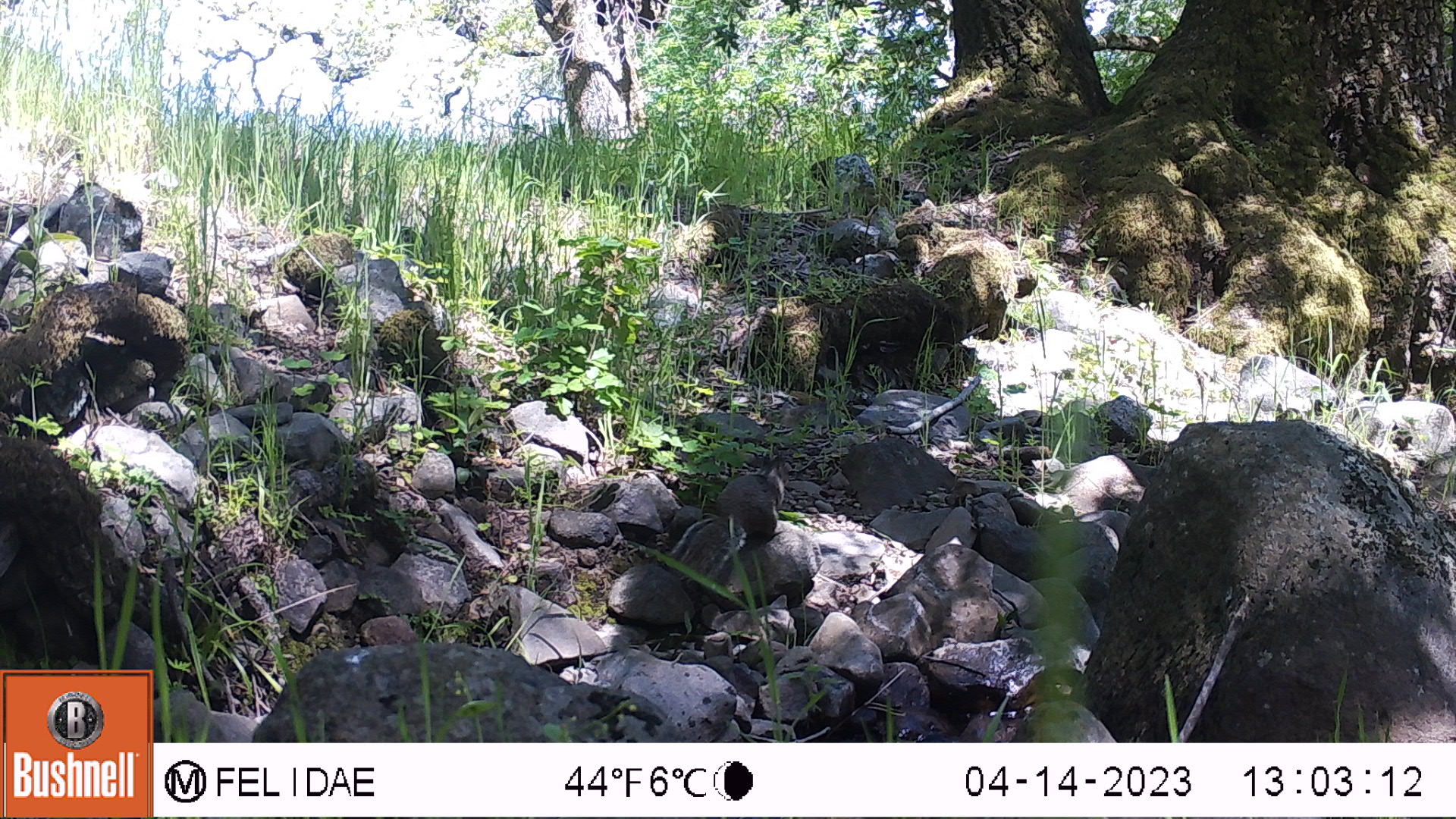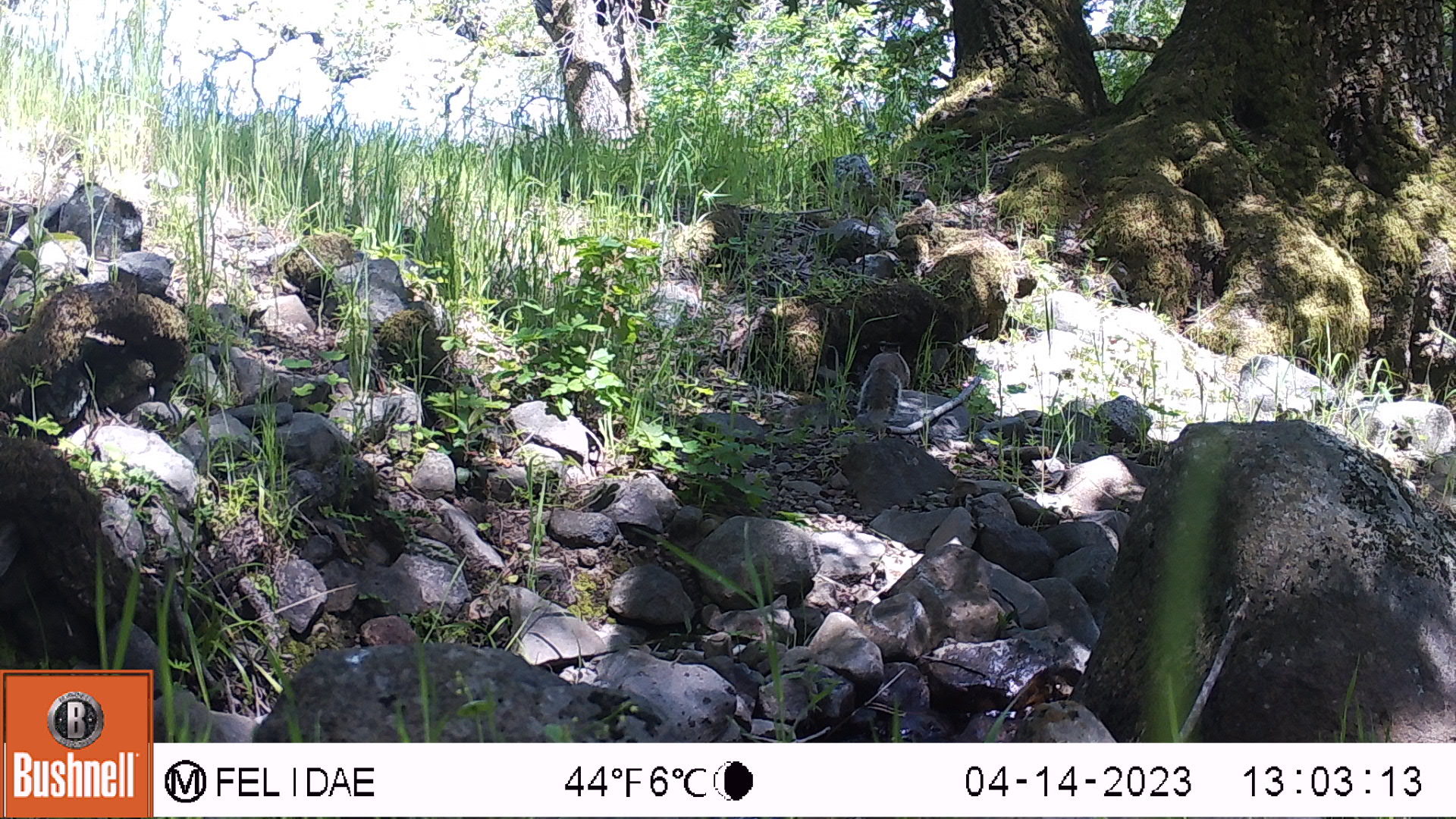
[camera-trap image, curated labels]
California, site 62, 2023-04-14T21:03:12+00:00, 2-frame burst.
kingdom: Animalia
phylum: Chordata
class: Mammalia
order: Rodentia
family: Sciuridae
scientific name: Sciuridae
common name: squirrel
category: unknown squirrel